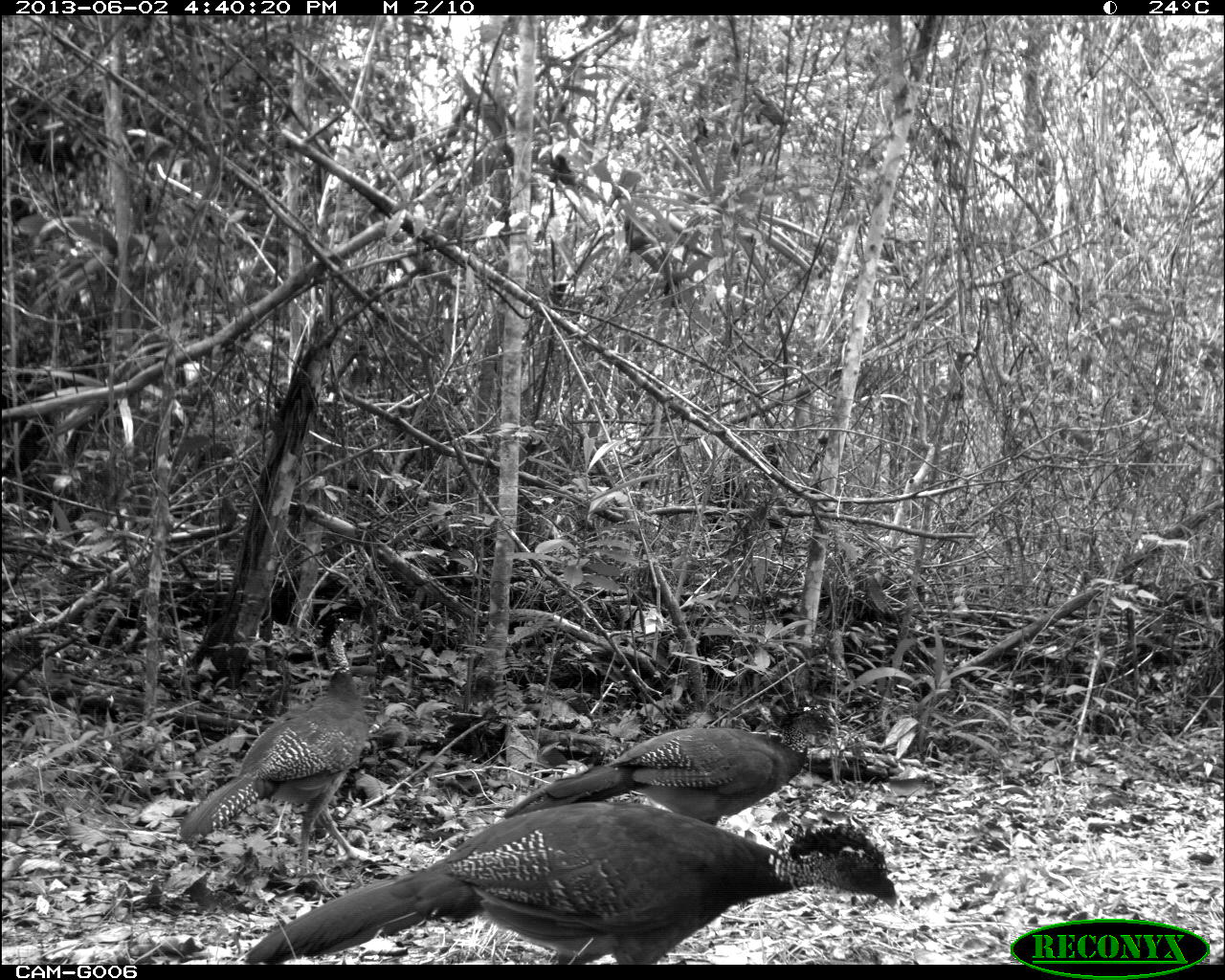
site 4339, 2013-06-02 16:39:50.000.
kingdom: Animalia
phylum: Chordata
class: Aves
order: Galliformes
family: Cracidae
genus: Crax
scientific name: Crax rubra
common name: great curassow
Crax rubra (great curassow), count 3, sex female.